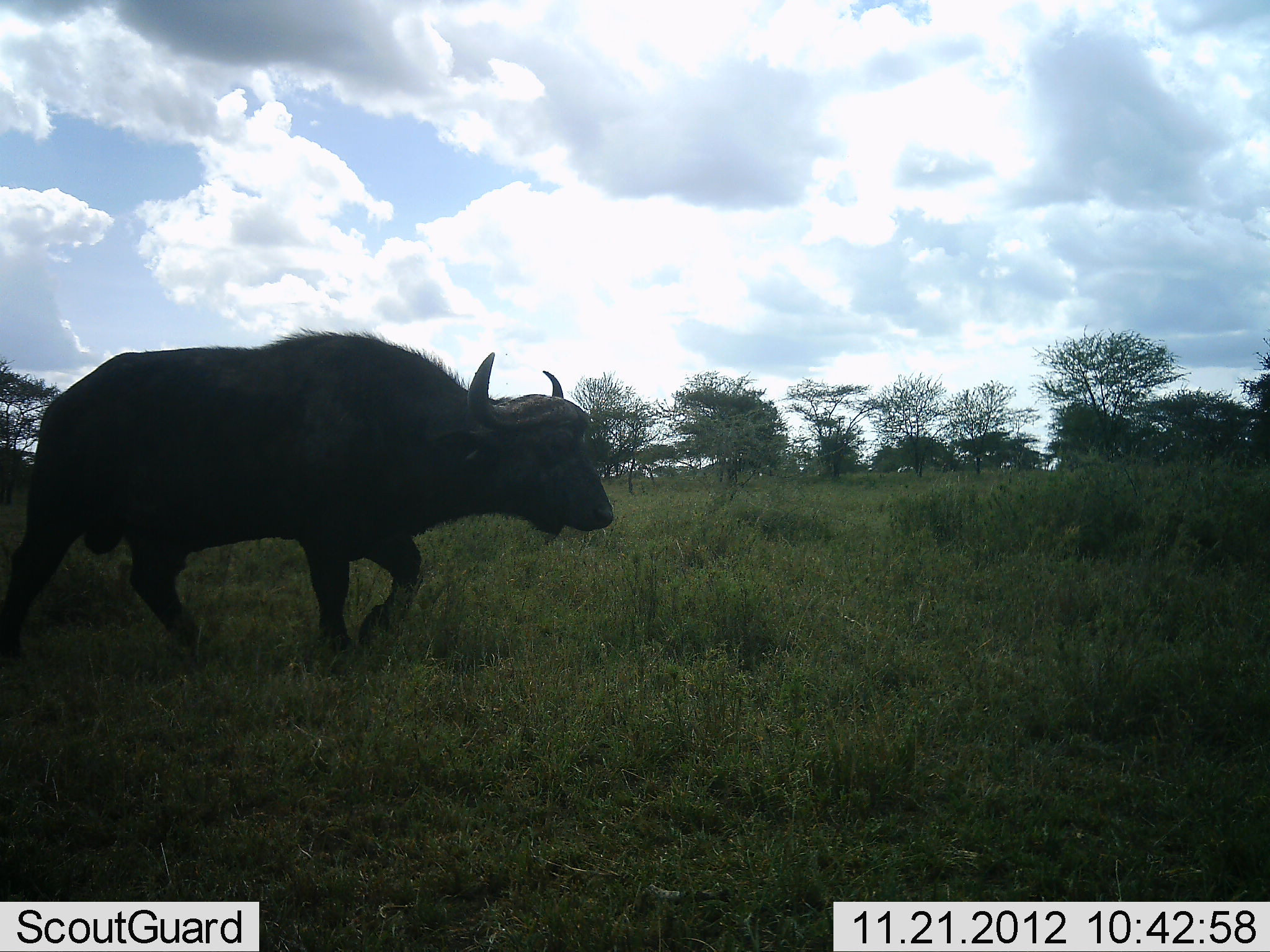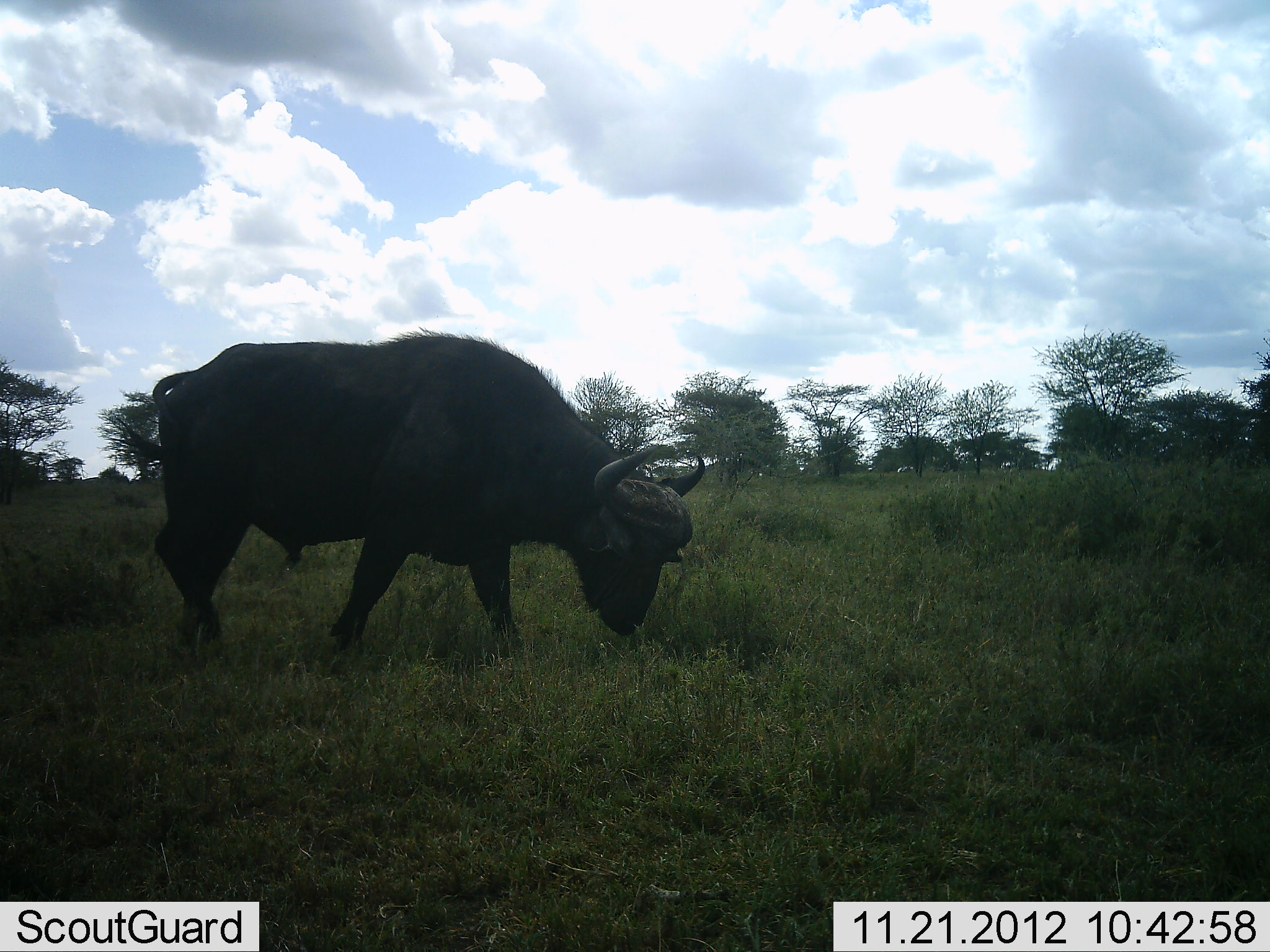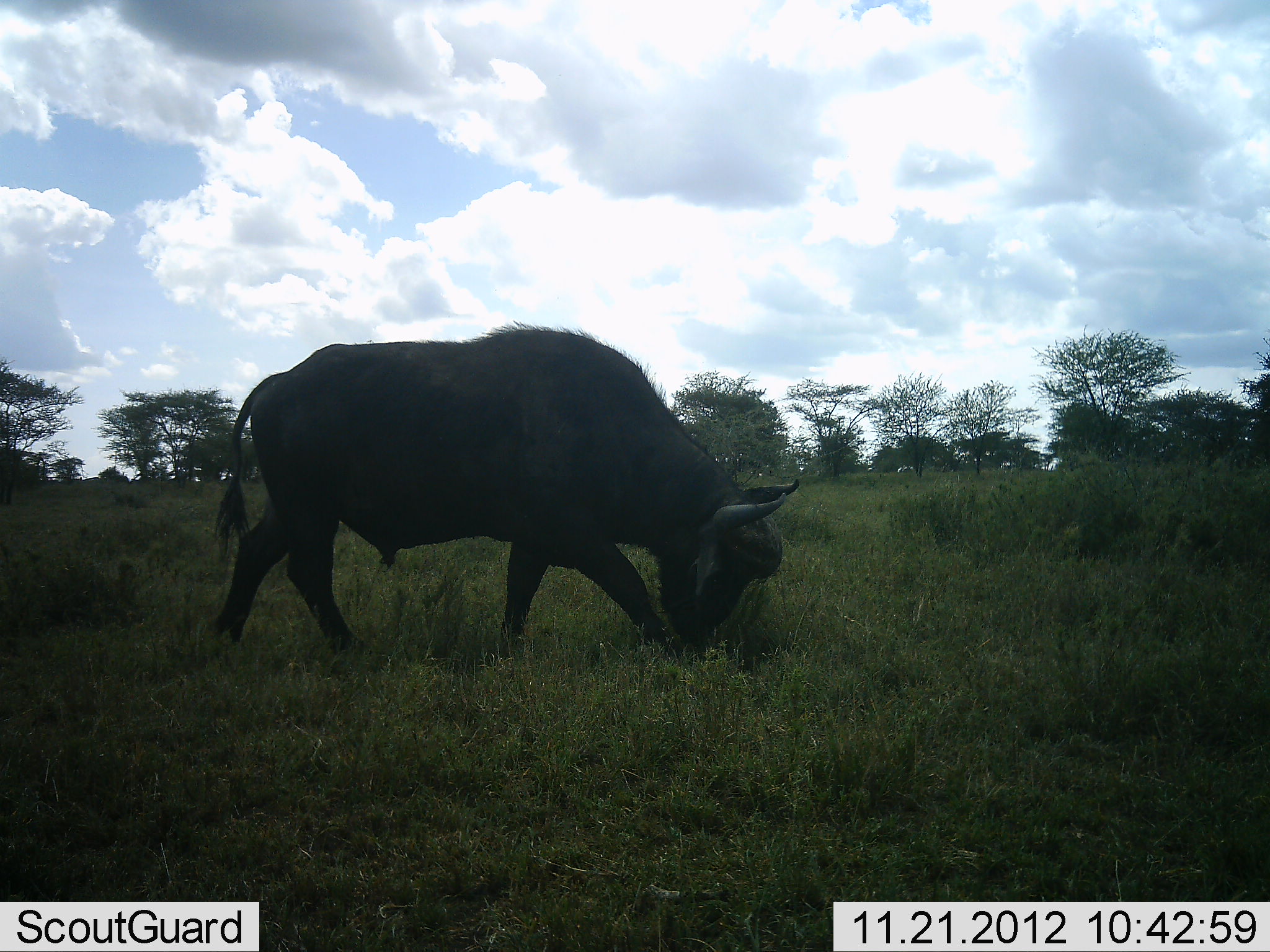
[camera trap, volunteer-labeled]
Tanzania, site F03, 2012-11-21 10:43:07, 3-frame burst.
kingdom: Animalia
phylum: Chordata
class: Mammalia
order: Artiodactyla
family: Bovidae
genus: Syncerus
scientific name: Syncerus caffer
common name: cape buffalo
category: buffalo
Buffalo (cape buffalo) (Syncerus caffer), count 1. Behavior (volunteer vote fractions): standing 0%, resting 0%, moving 70%, interacting 0%. Young present (vote fraction): 0%. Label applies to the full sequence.